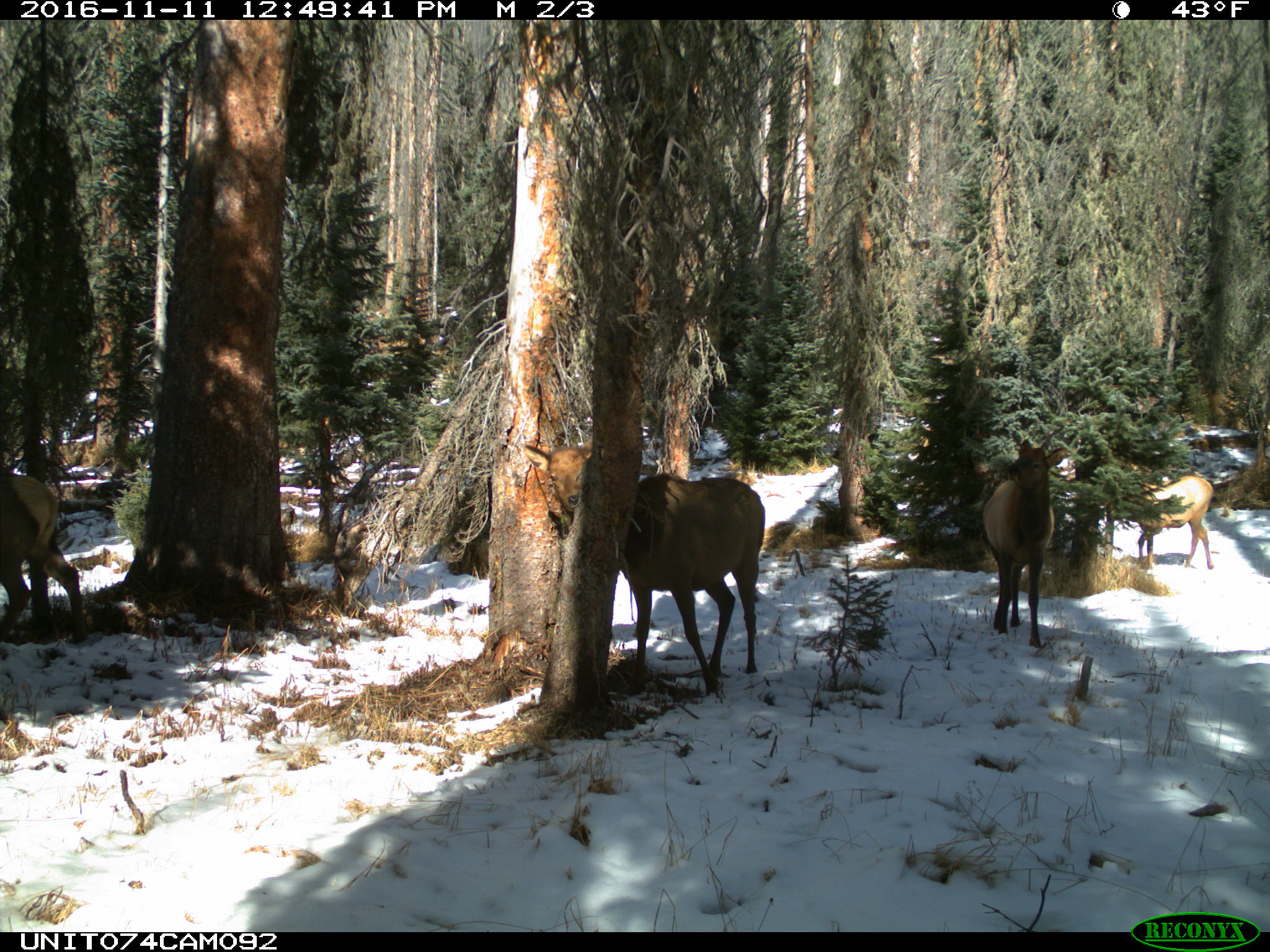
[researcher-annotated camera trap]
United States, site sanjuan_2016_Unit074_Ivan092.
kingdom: Animalia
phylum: Chordata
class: Mammalia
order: Artiodactyla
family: Cervidae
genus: Cervus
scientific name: Cervus elaphus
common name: red deer